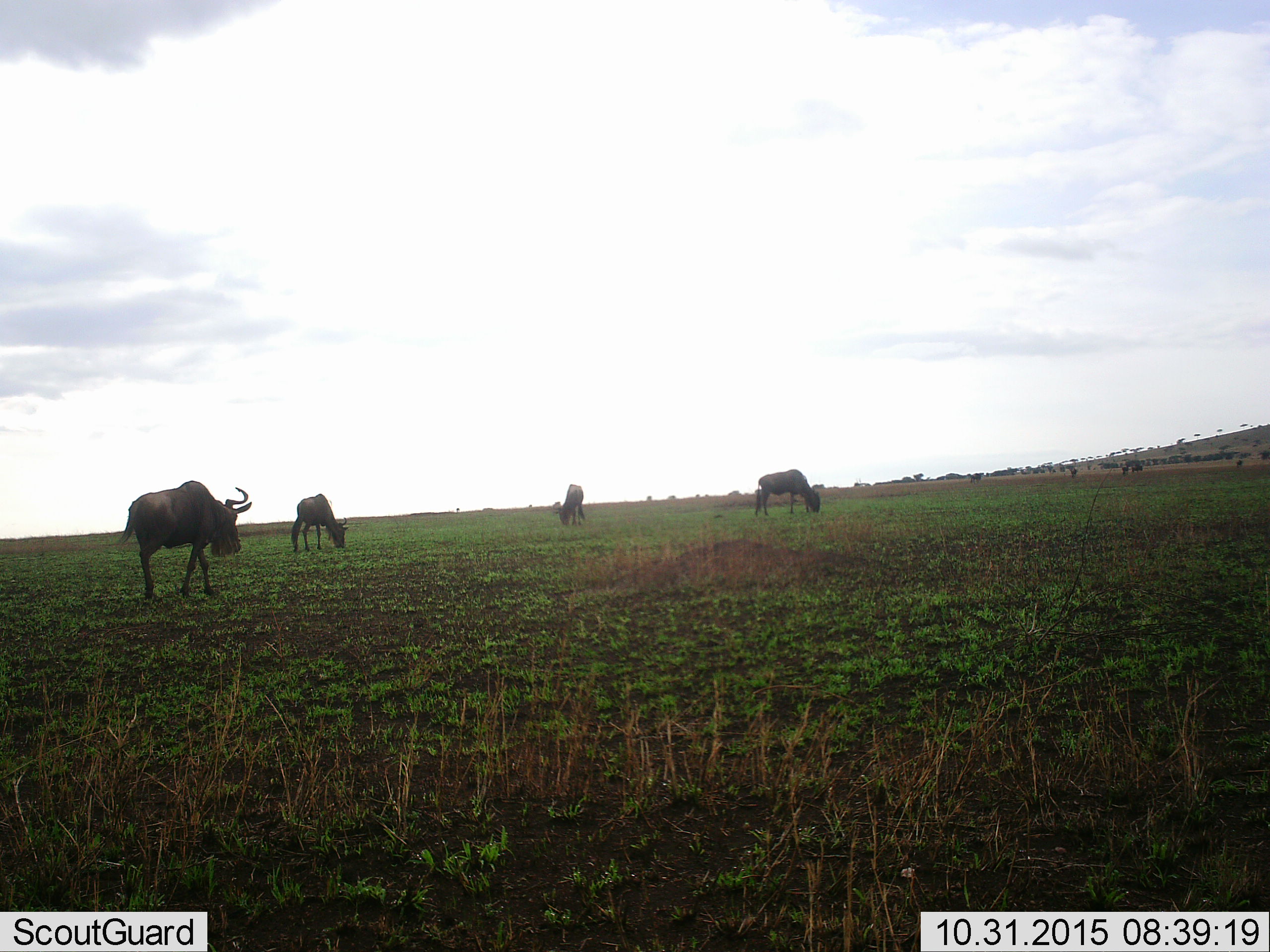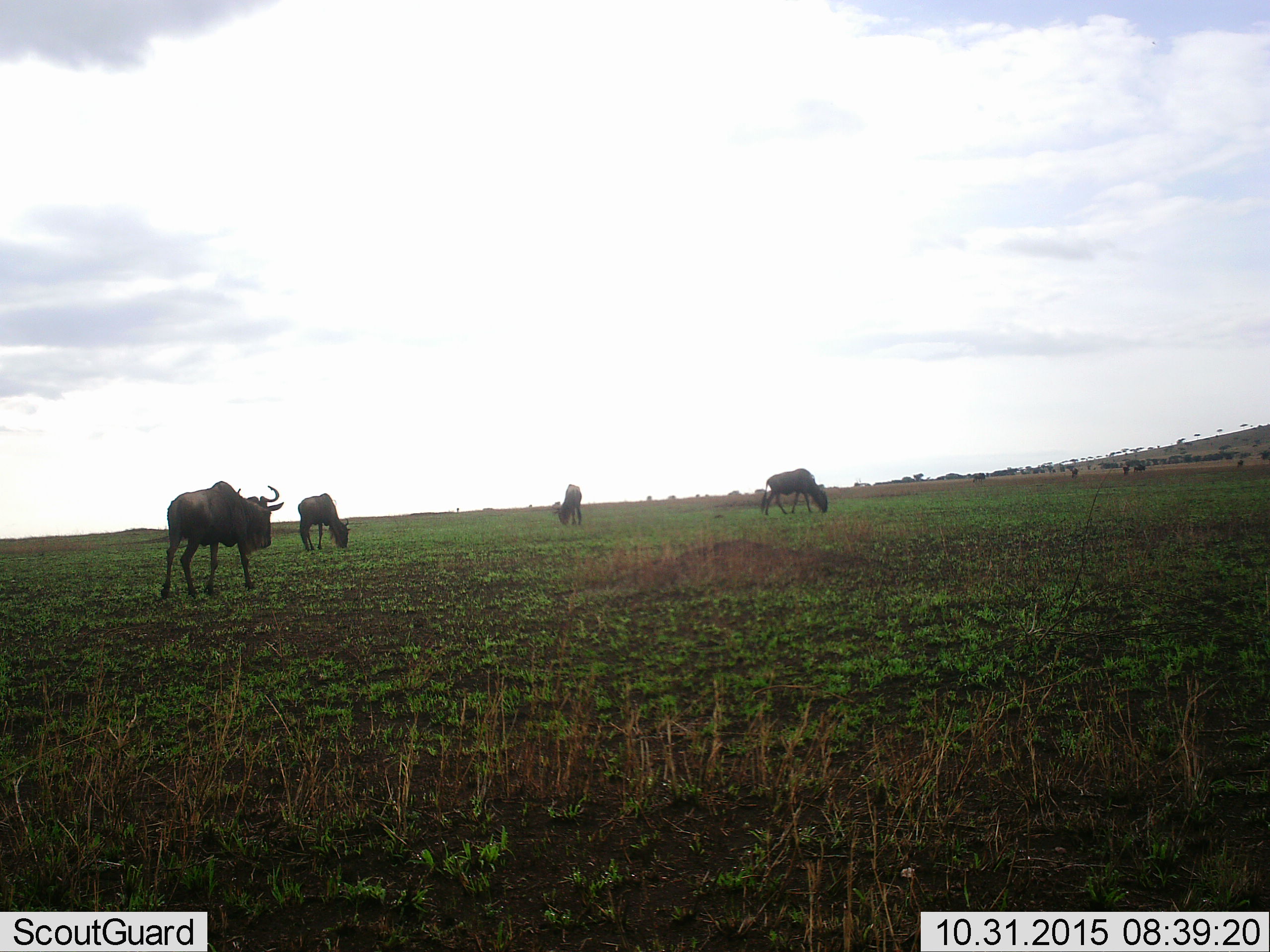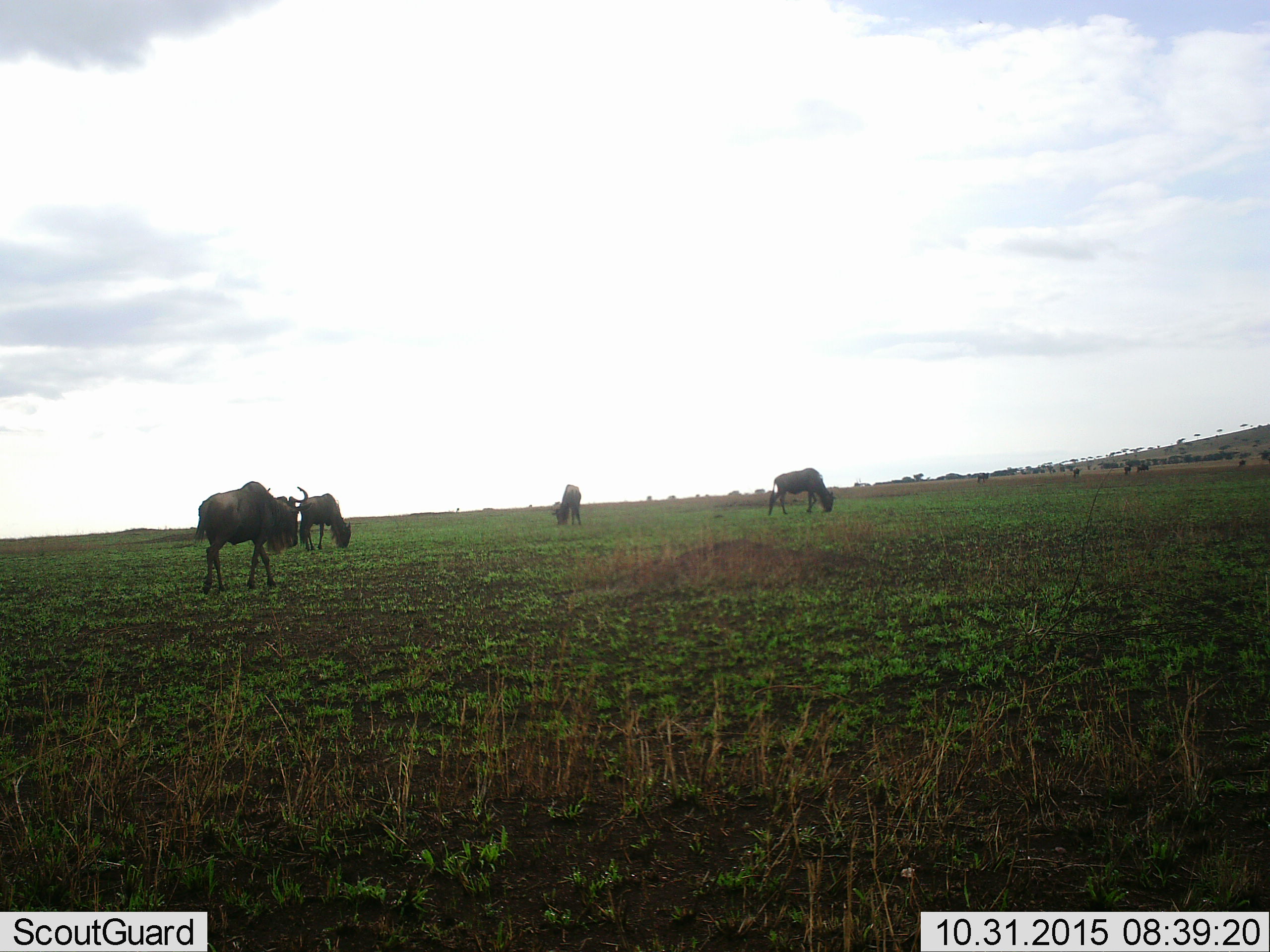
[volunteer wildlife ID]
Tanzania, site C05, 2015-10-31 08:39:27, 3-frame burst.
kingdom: Animalia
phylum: Chordata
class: Mammalia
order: Artiodactyla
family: Bovidae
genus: Connochaetes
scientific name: Connochaetes taurinus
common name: blue wildebeest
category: wildebeest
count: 7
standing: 23%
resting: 0%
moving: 77%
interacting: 0%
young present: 8%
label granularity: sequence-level